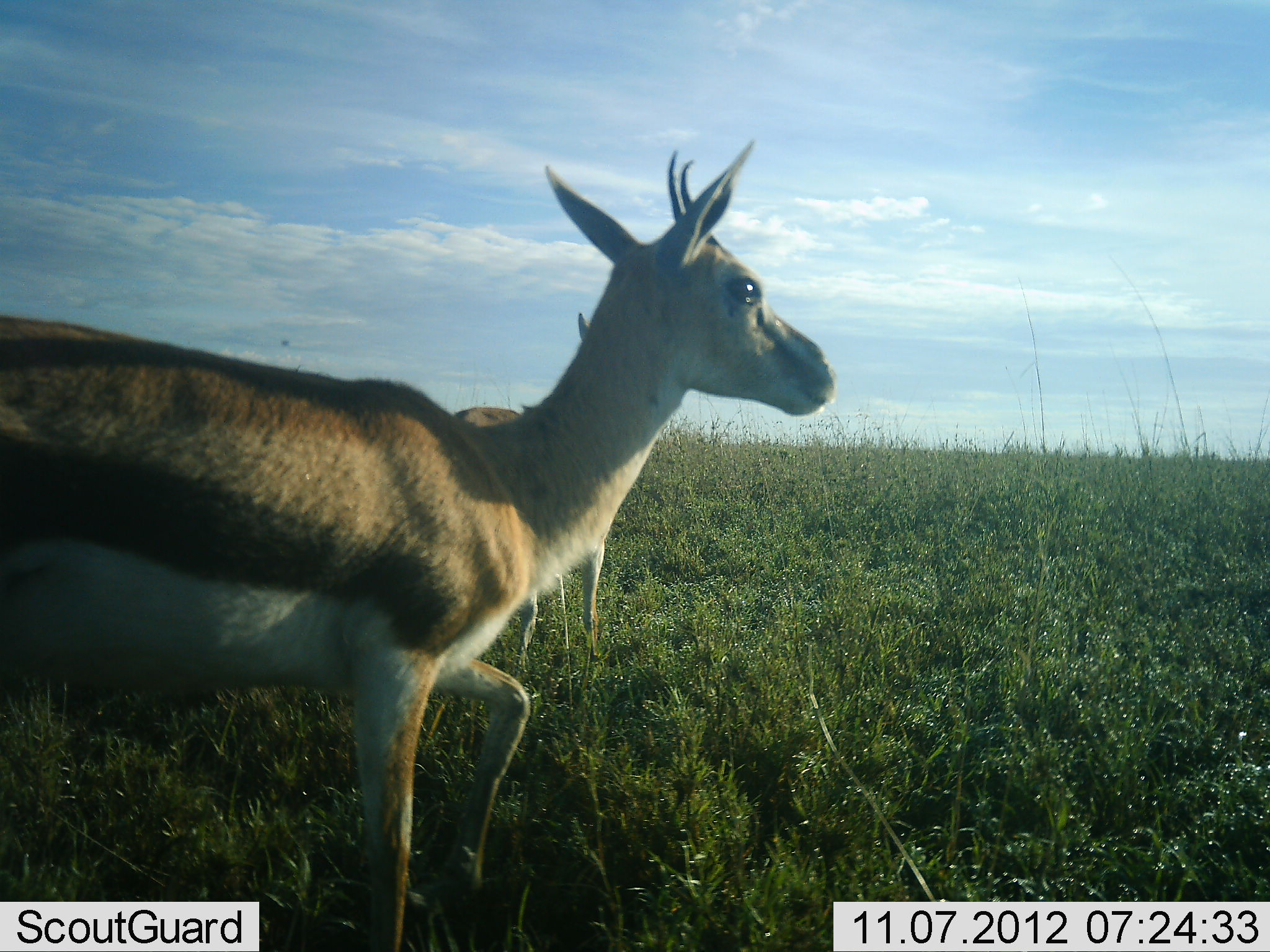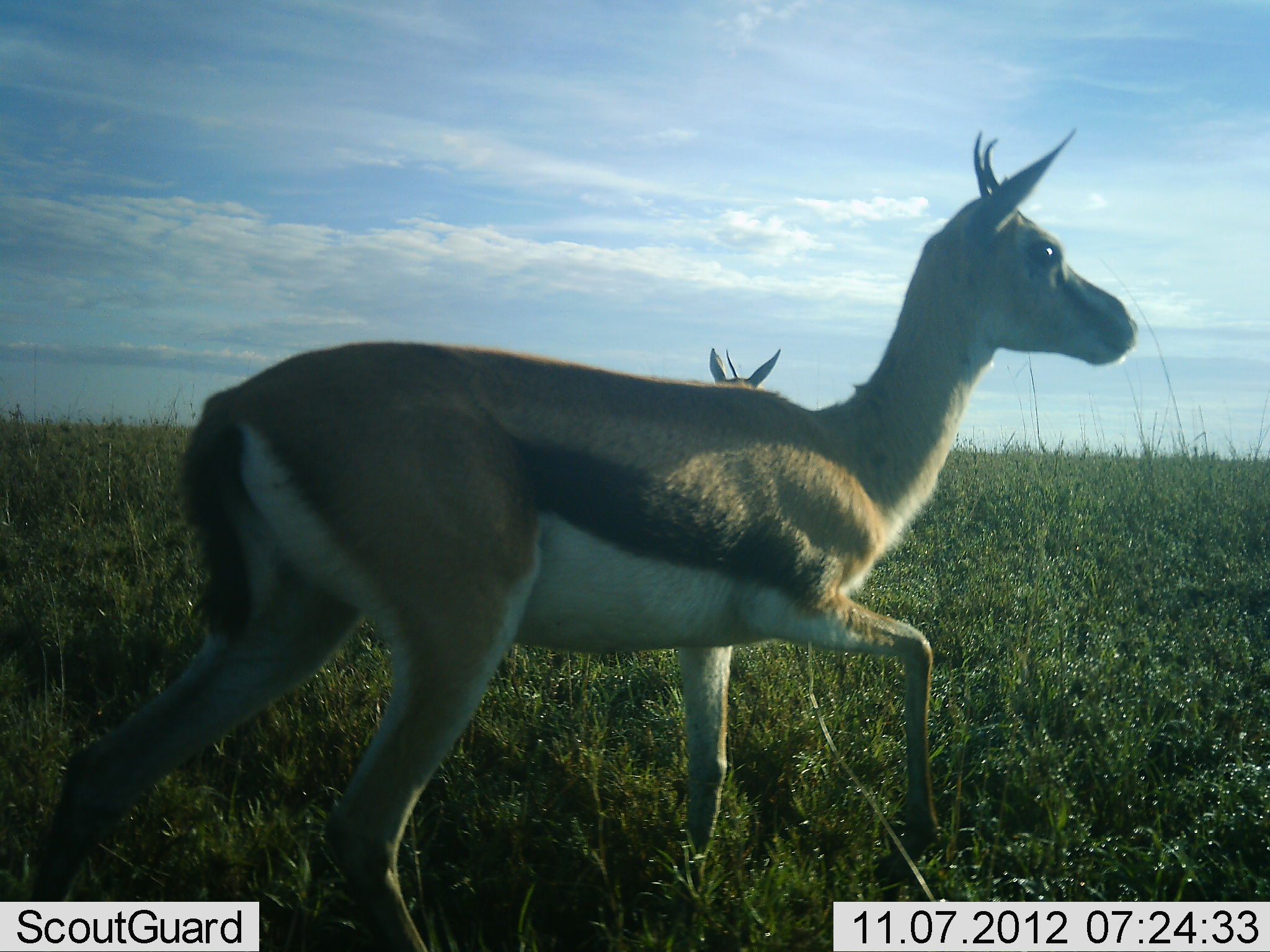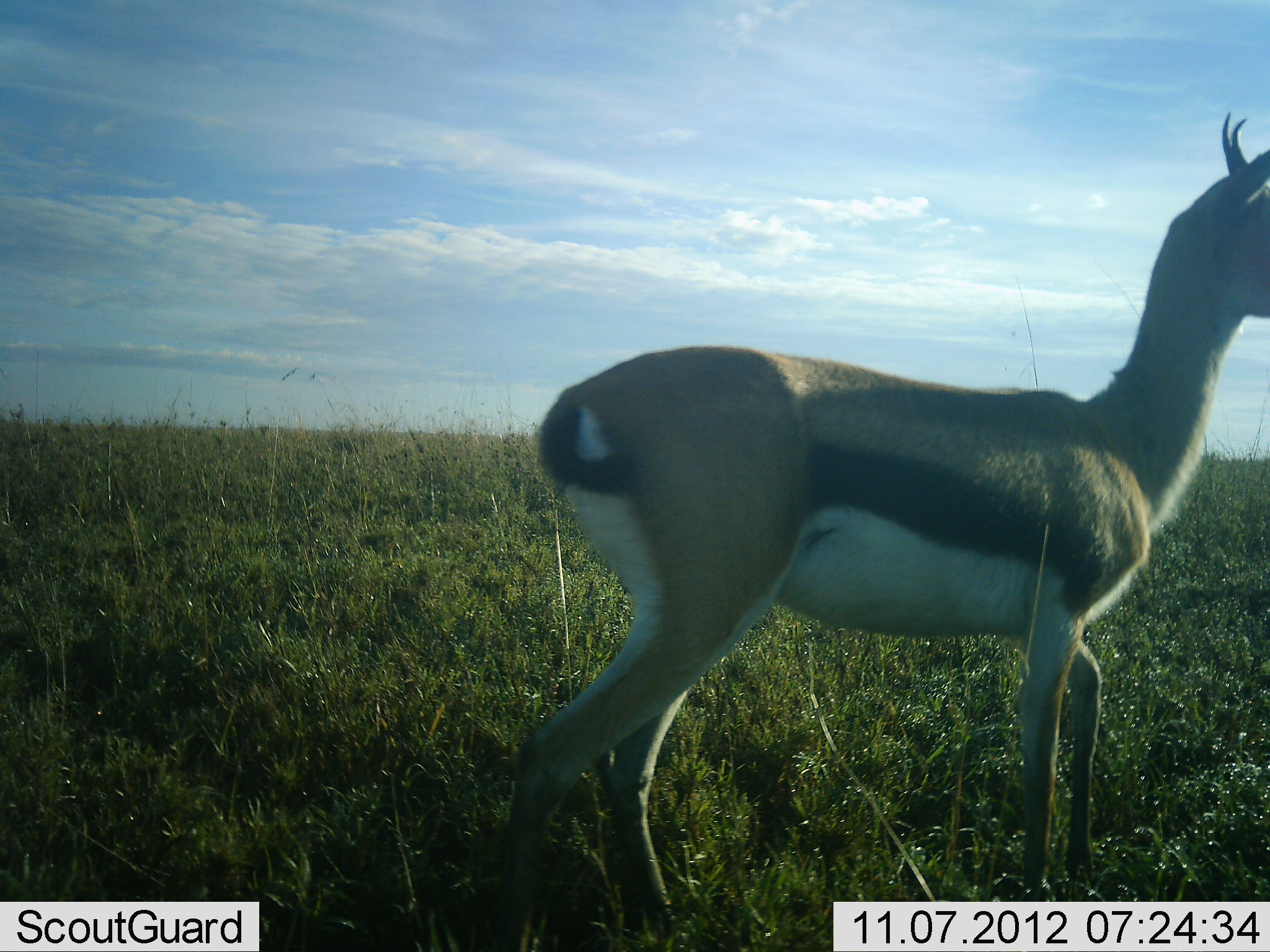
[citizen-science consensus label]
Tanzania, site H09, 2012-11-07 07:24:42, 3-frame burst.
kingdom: Animalia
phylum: Chordata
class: Mammalia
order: Artiodactyla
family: Bovidae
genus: Eudorcas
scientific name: Eudorcas thomsonii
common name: thomson's gazelle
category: gazellethomsons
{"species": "gazellethomsons (thomson's gazelle) (Eudorcas thomsonii)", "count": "2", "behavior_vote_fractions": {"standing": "50%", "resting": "0%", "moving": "90%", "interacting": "0%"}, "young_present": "0%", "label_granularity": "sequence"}